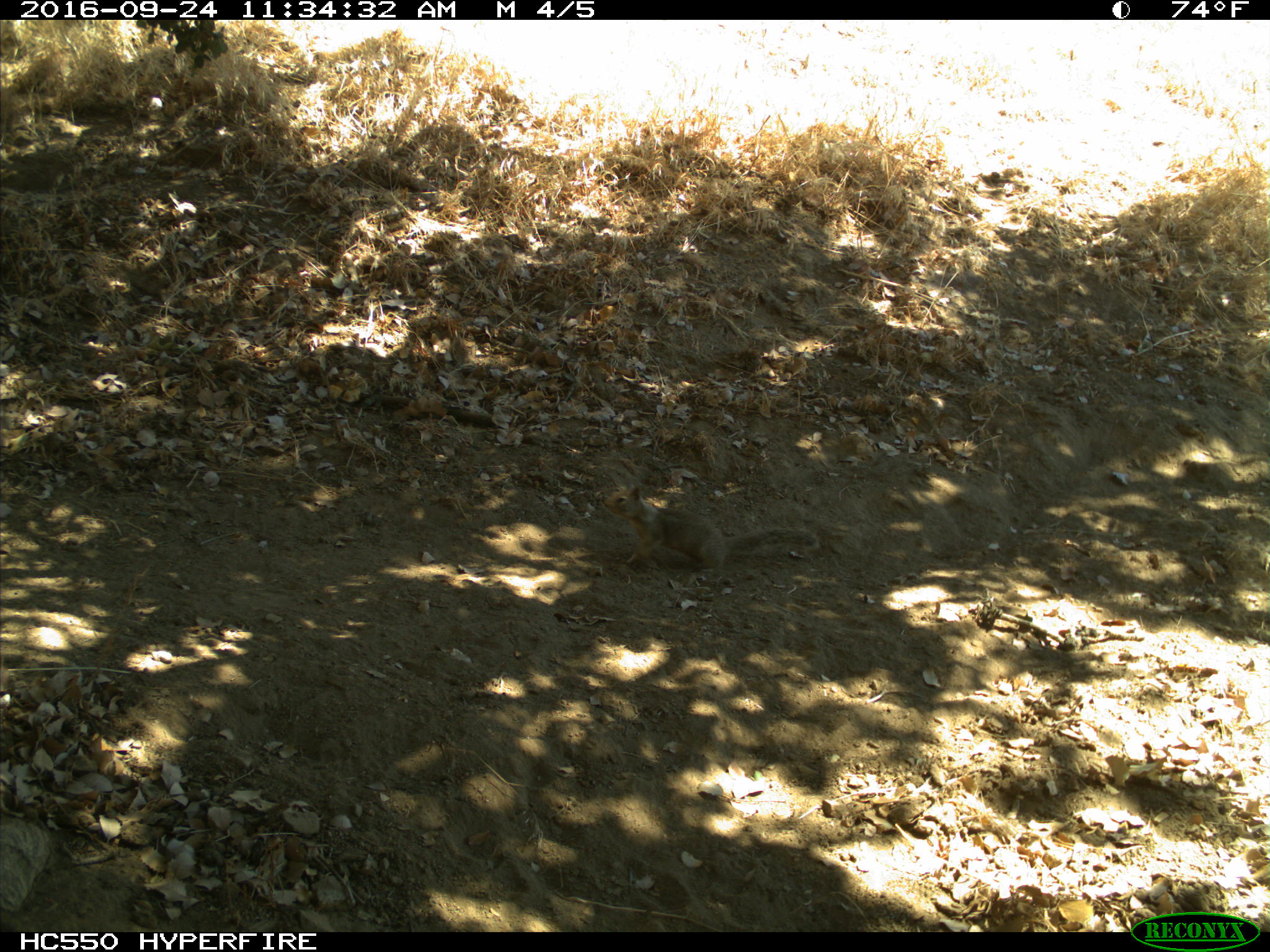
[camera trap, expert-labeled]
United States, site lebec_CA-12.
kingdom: Animalia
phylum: Chordata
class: Mammalia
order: Rodentia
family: Sciuridae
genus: Otospermophilus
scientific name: Otospermophilus beecheyi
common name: california ground squirrel